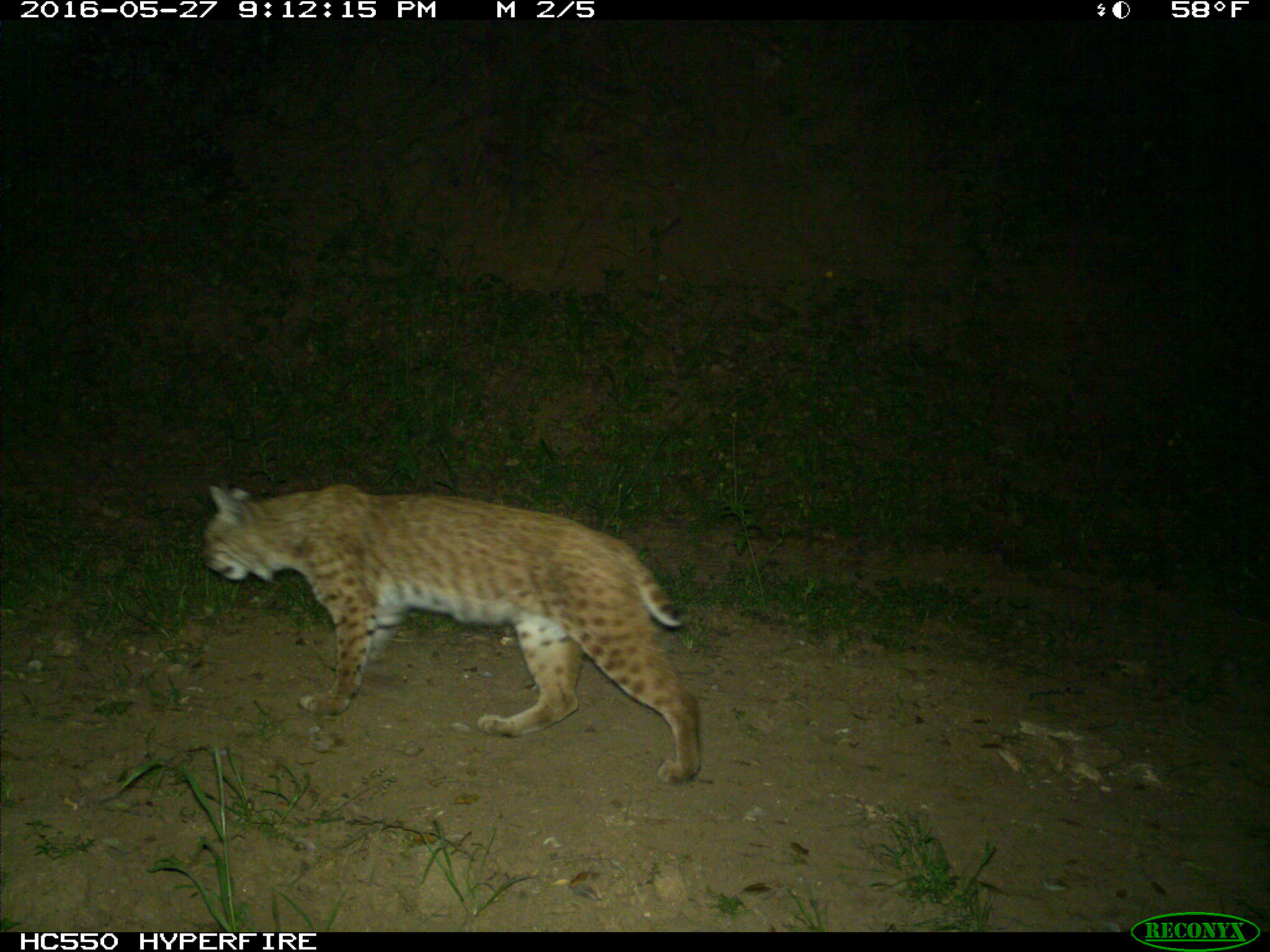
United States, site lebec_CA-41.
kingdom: Animalia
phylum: Chordata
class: Mammalia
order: Carnivora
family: Felidae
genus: Lynx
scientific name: Lynx rufus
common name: bobcat